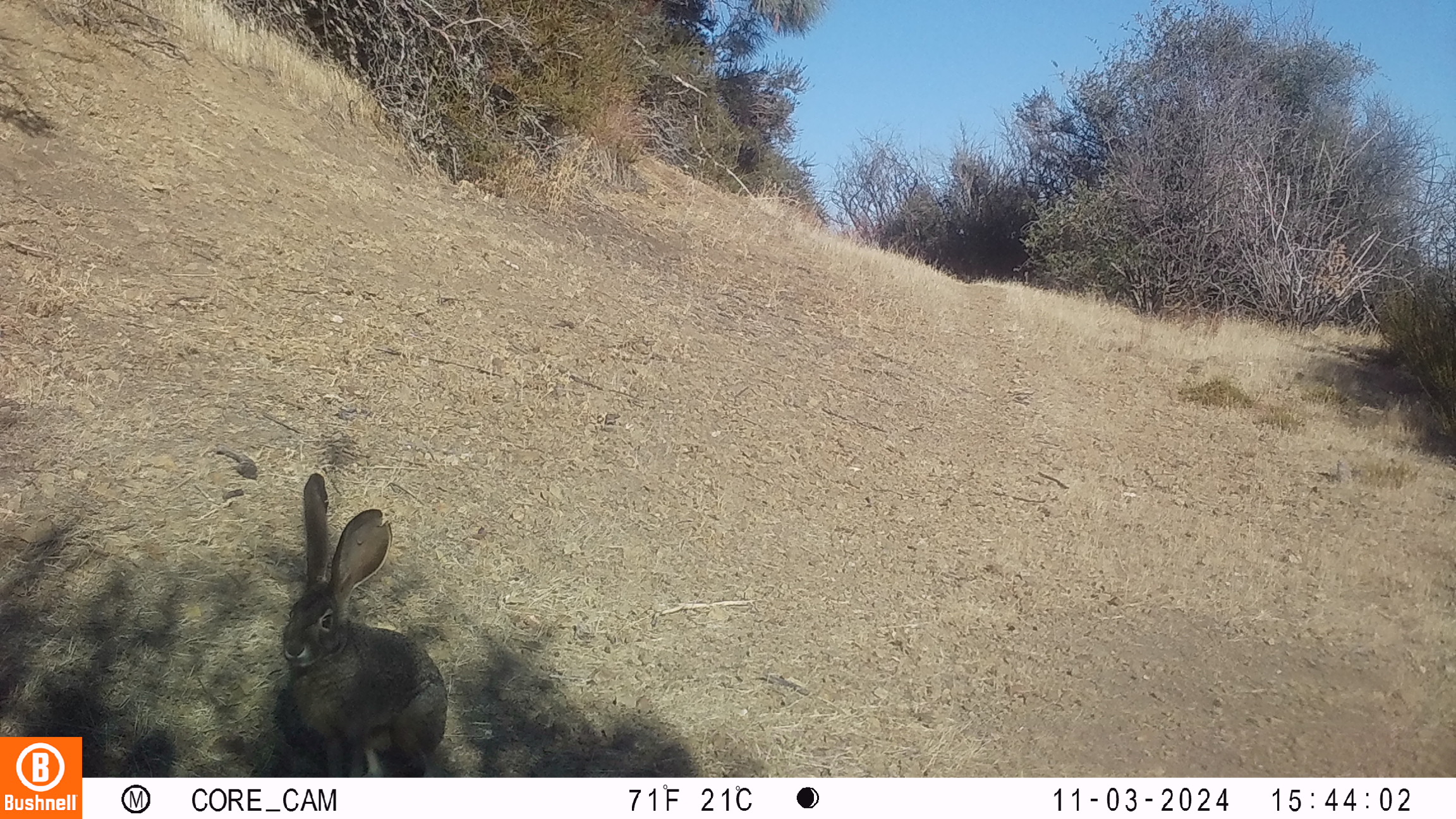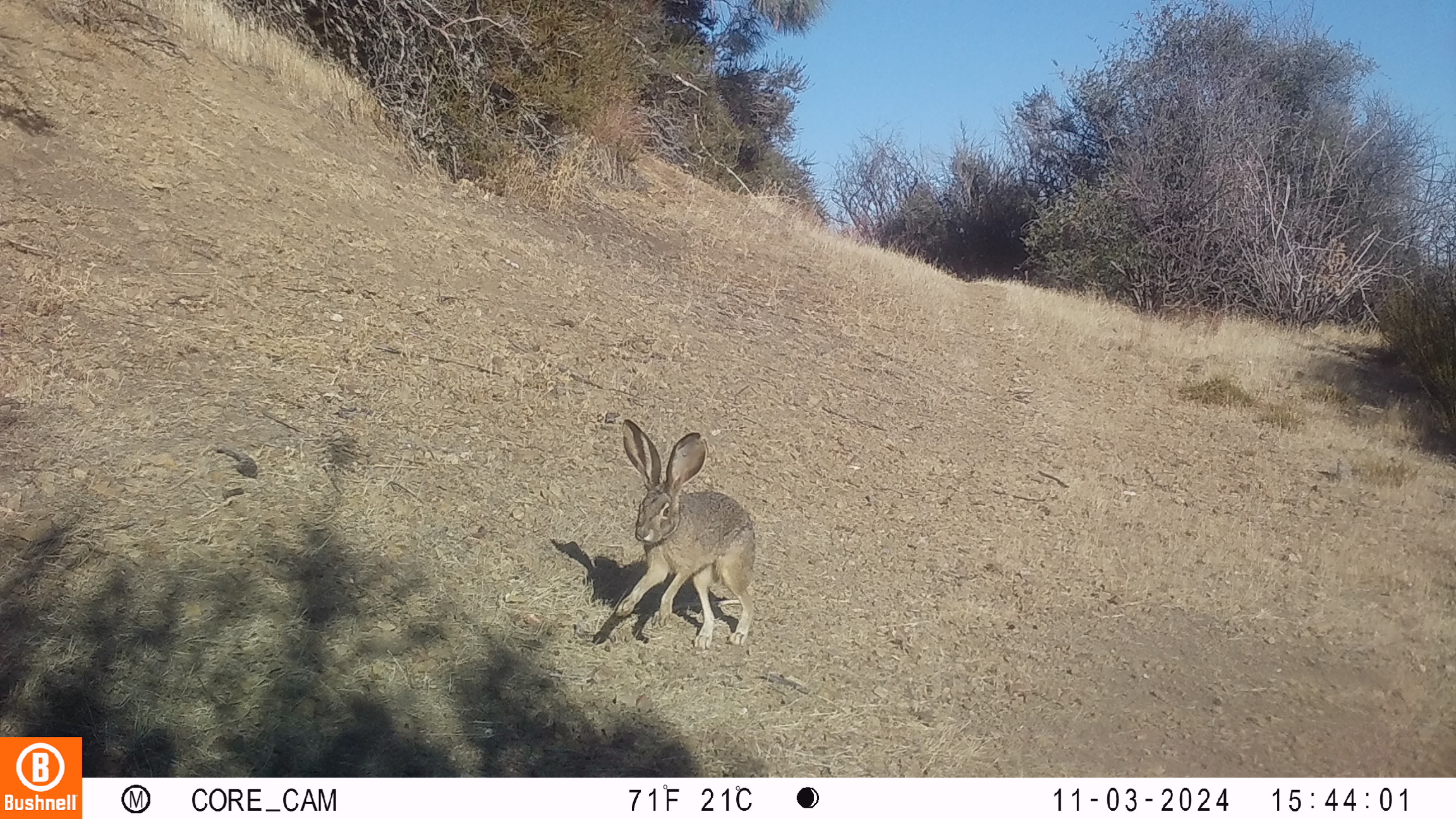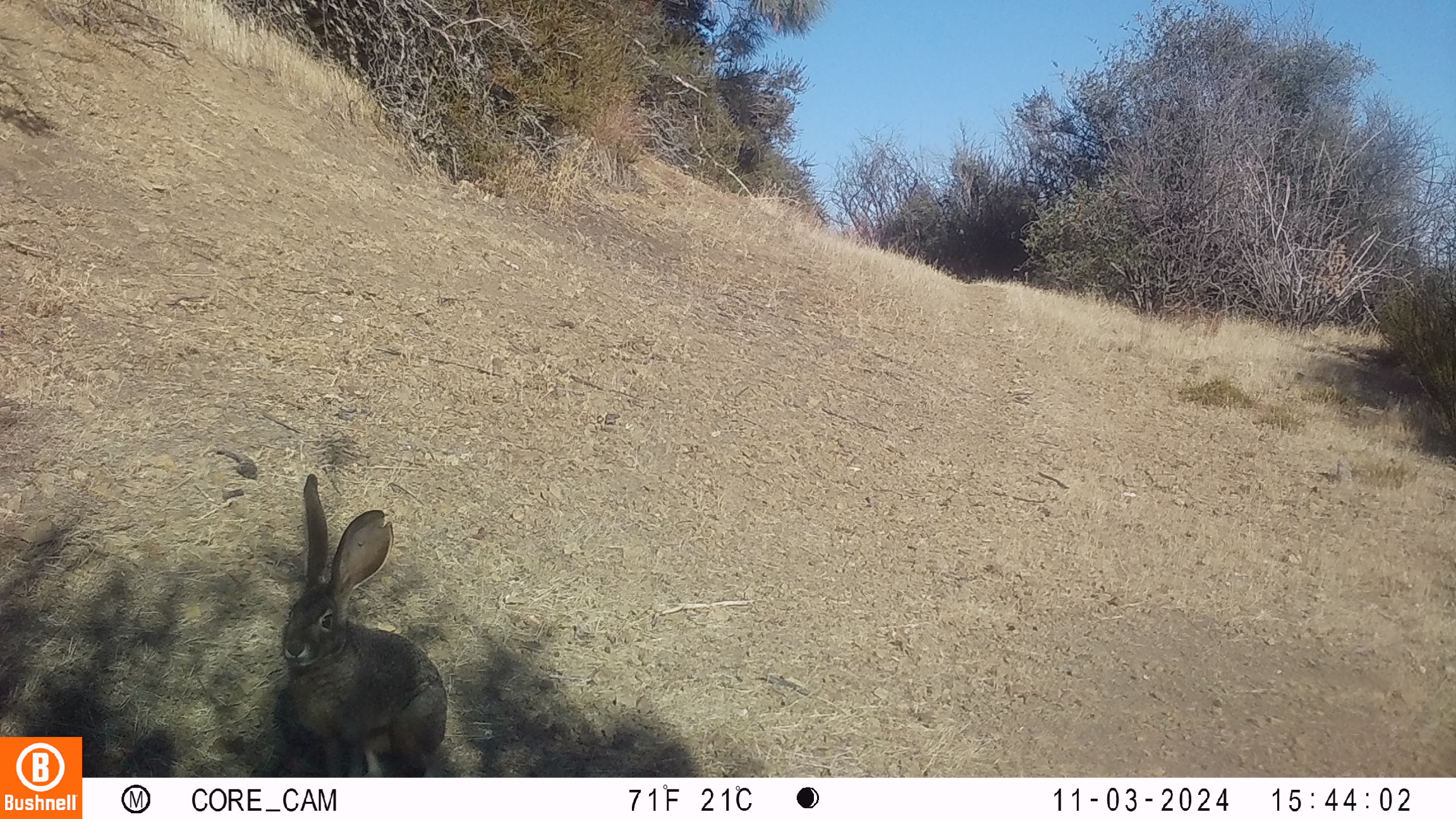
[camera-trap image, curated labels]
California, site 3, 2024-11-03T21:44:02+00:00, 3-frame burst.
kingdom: Animalia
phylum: Chordata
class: Mammalia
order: Lagomorpha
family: Leporidae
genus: Lepus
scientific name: Lepus californicus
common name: black-tailed jackrabbit